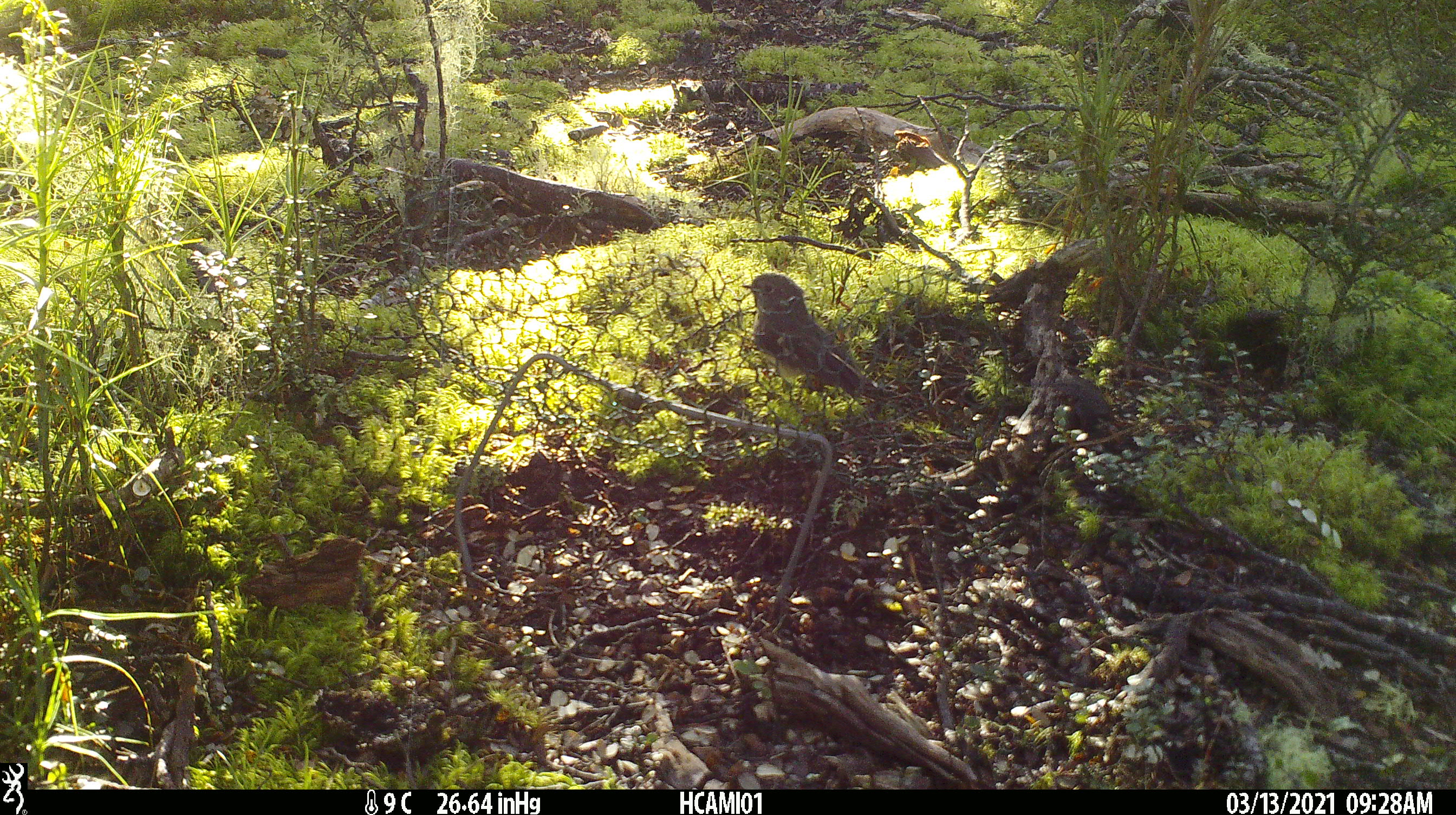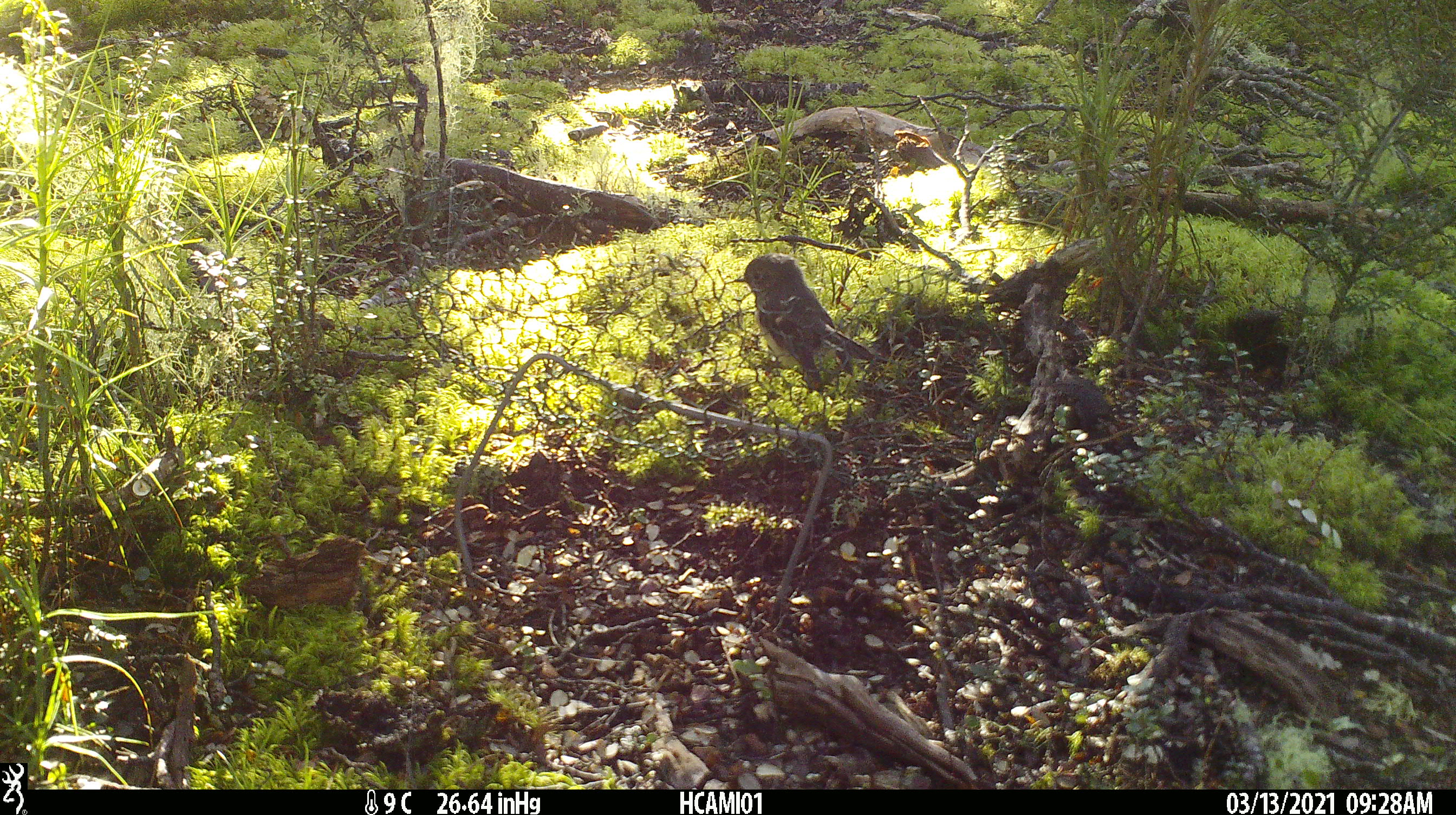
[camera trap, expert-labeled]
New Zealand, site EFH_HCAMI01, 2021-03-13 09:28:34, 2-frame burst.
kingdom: Animalia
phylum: Chordata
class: Aves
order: Passeriformes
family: Petroicidae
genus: Petroica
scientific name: Petroica macrocephala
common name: tomtit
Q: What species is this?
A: Tomtit (Petroica macrocephala).